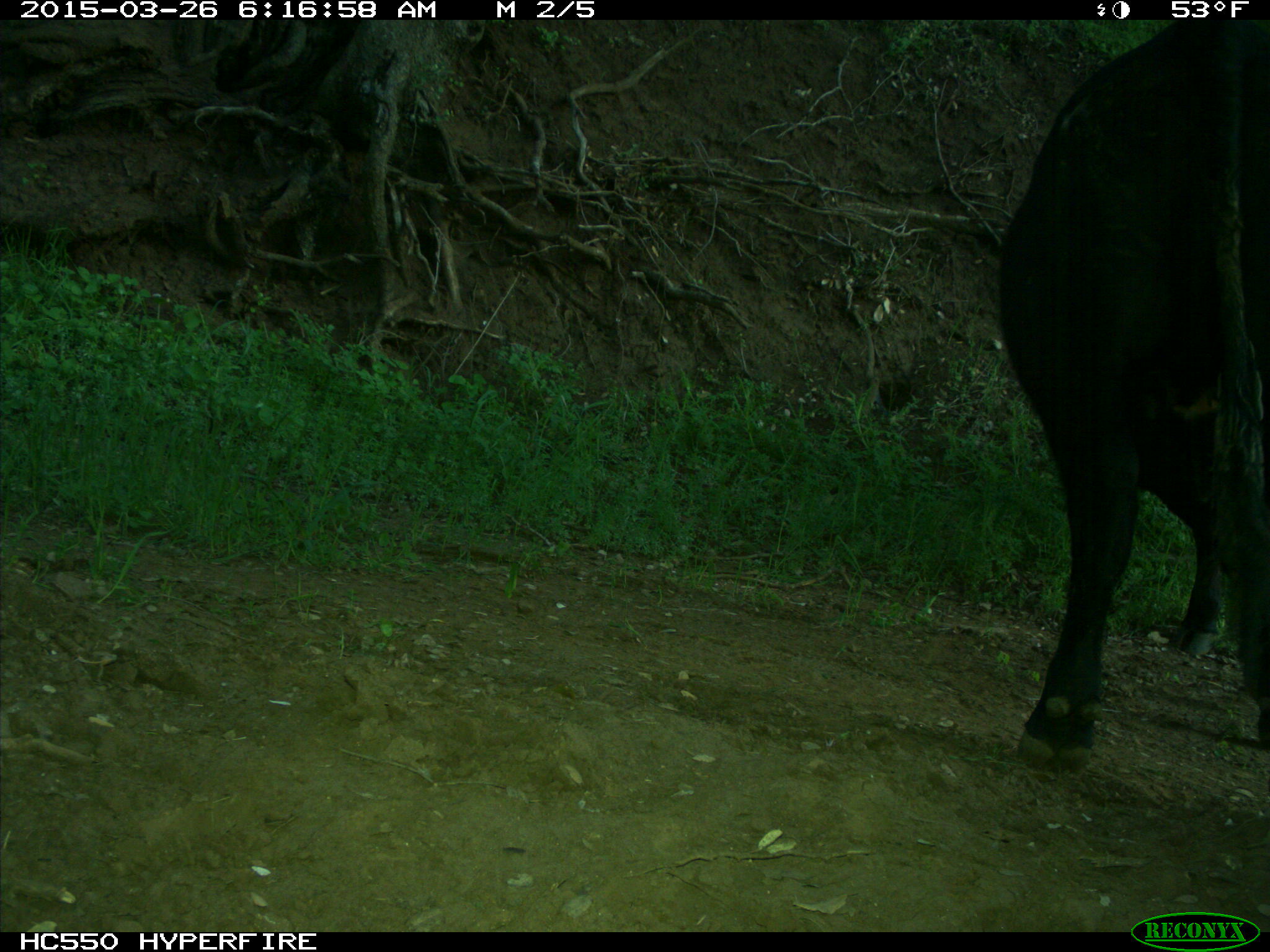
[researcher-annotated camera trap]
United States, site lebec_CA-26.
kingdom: Animalia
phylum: Chordata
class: Mammalia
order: Artiodactyla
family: Bovidae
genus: Bos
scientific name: Bos taurus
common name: domestic cow